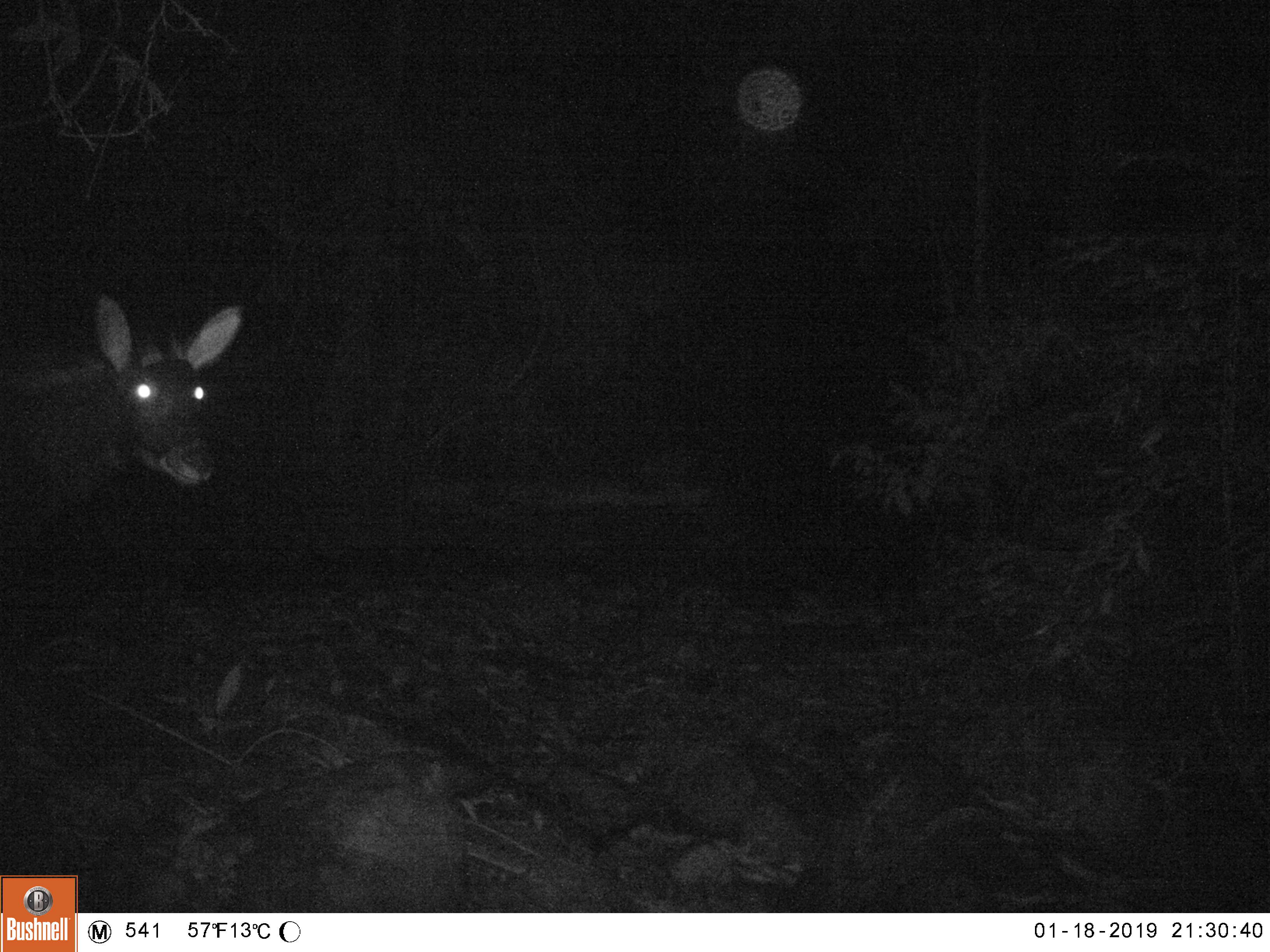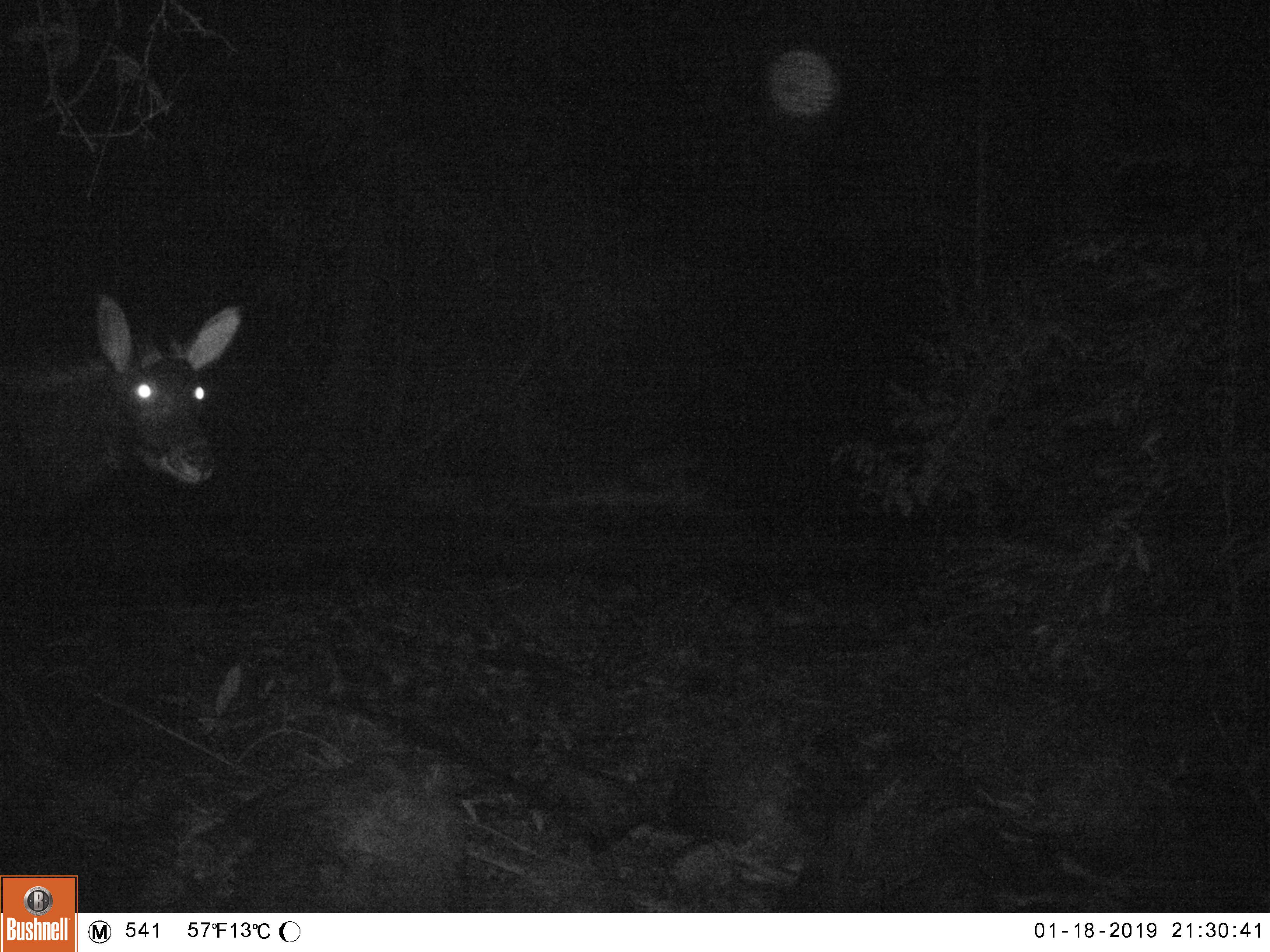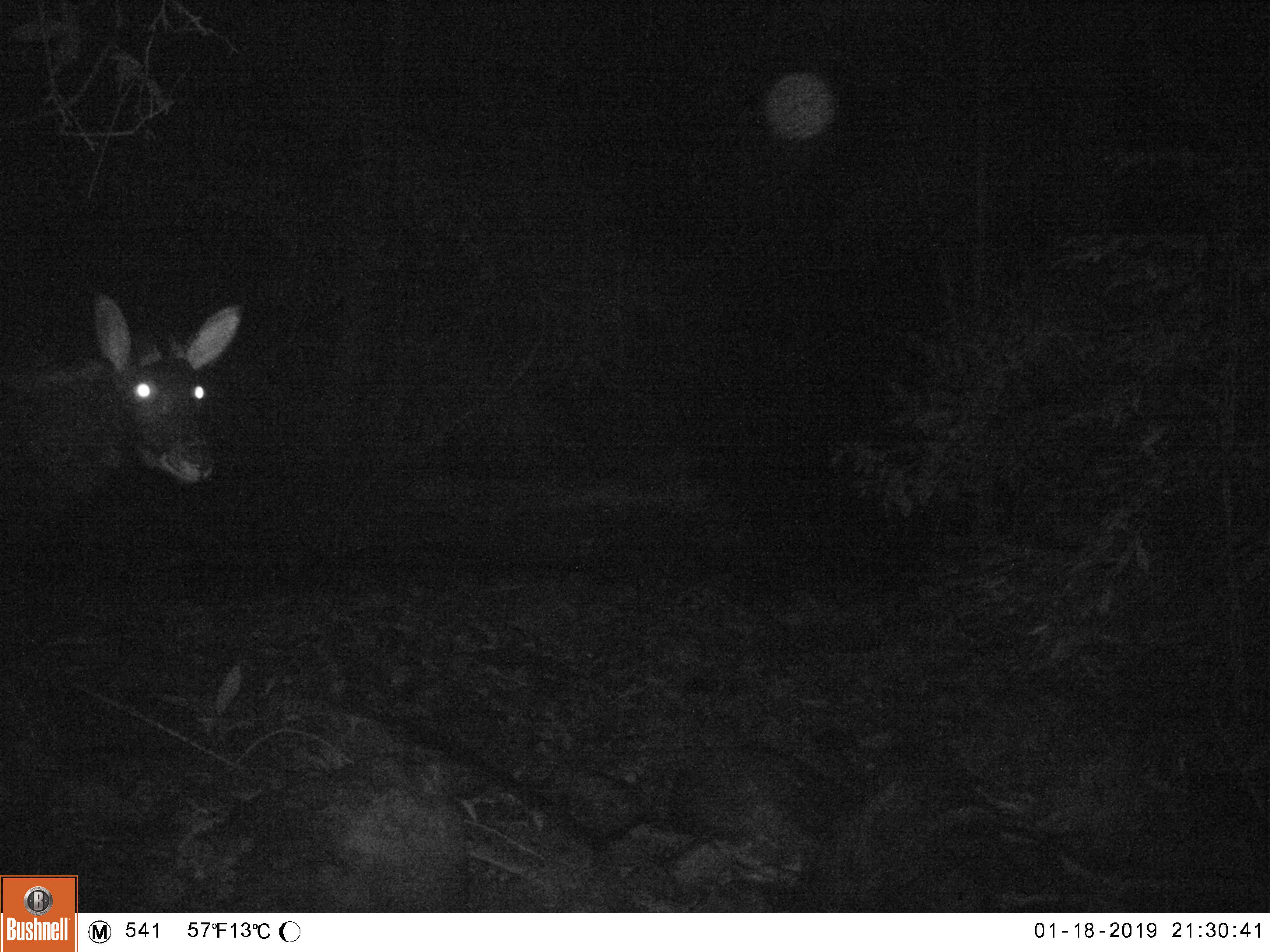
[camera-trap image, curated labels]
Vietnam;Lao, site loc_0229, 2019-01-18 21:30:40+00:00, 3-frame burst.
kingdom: Animalia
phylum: Chordata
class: Mammalia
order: Artiodactyla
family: Bovidae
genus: Capricornis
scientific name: Capricornis sumatraensis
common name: chinese serow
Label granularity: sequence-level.